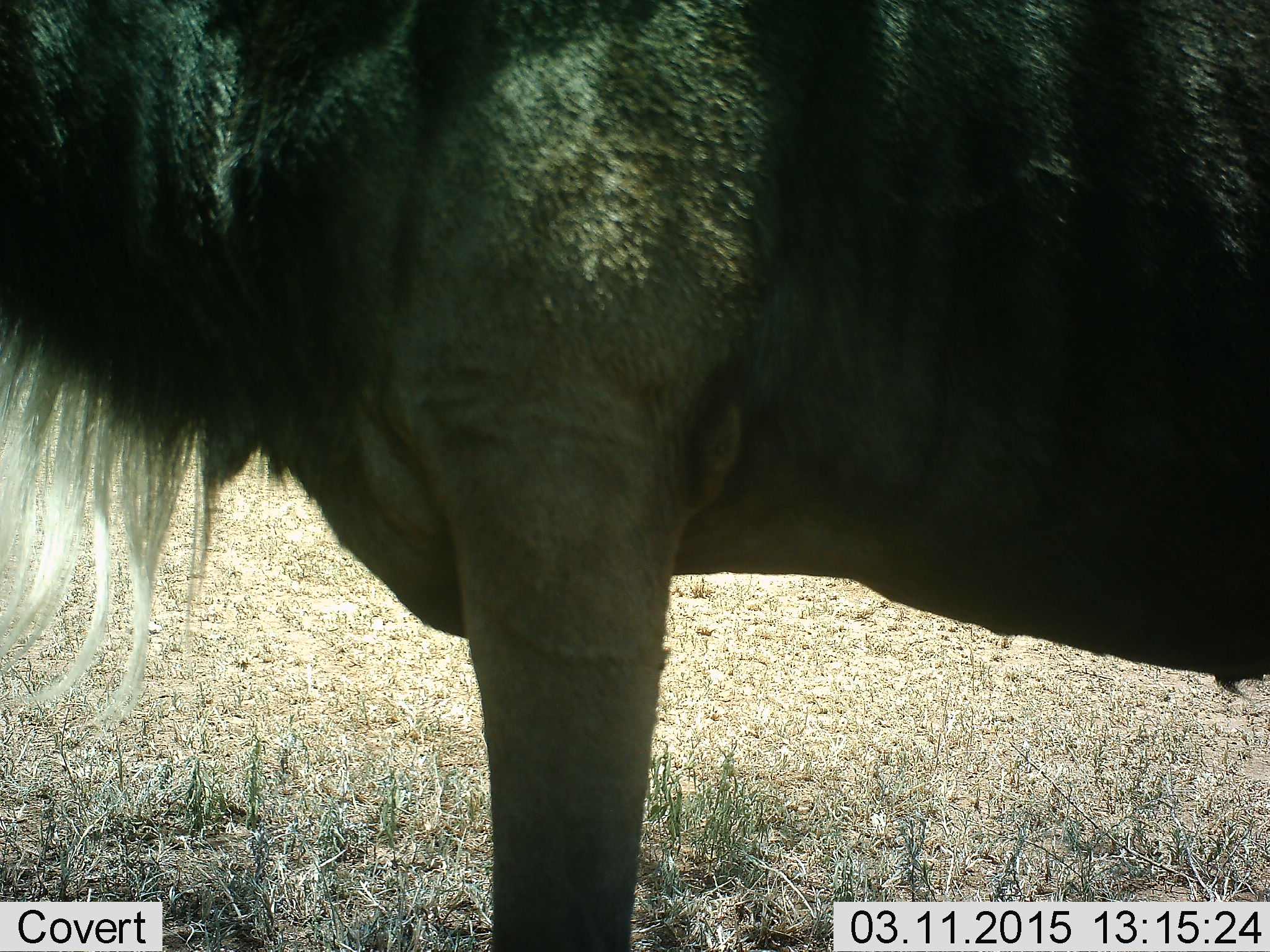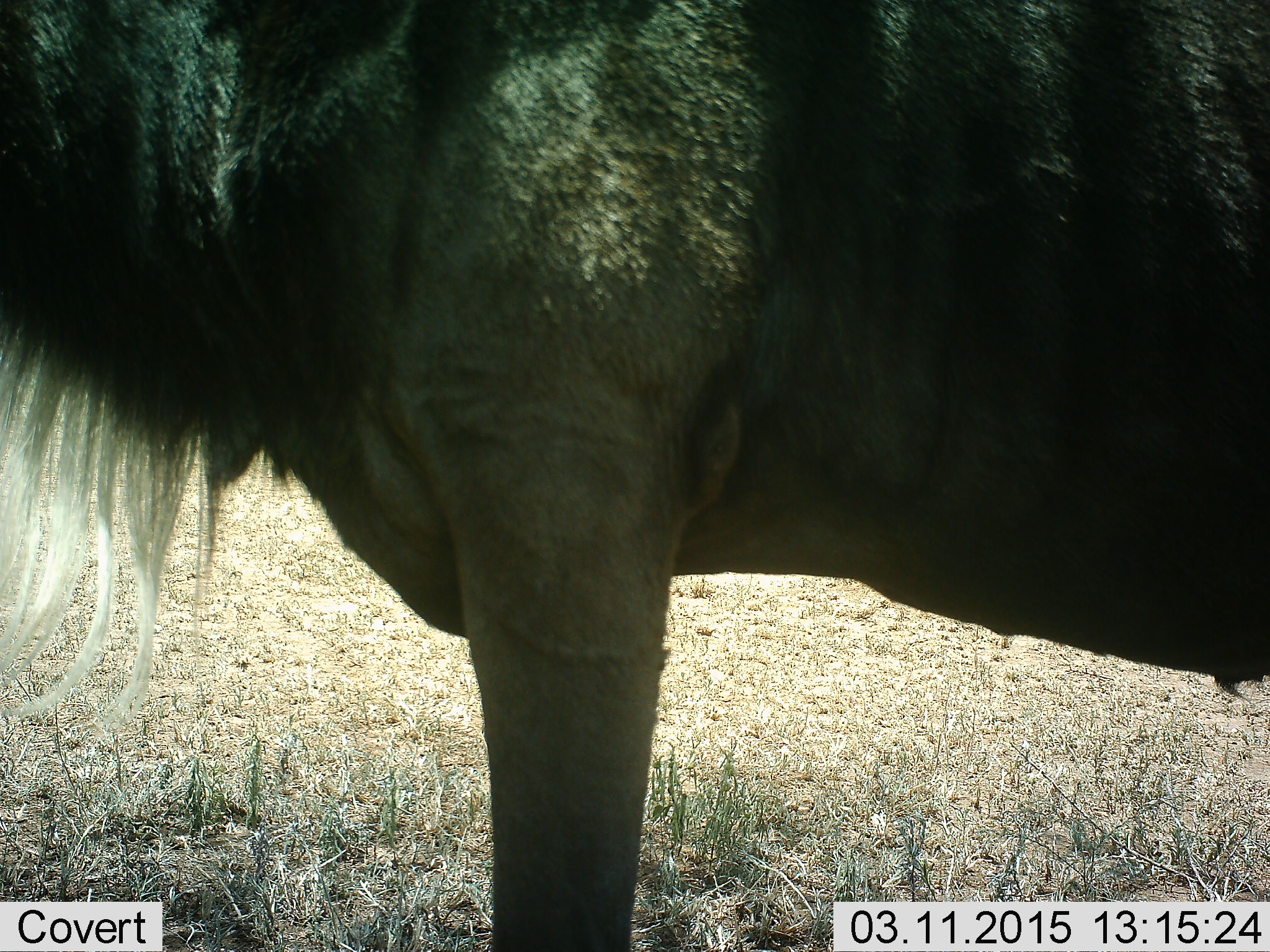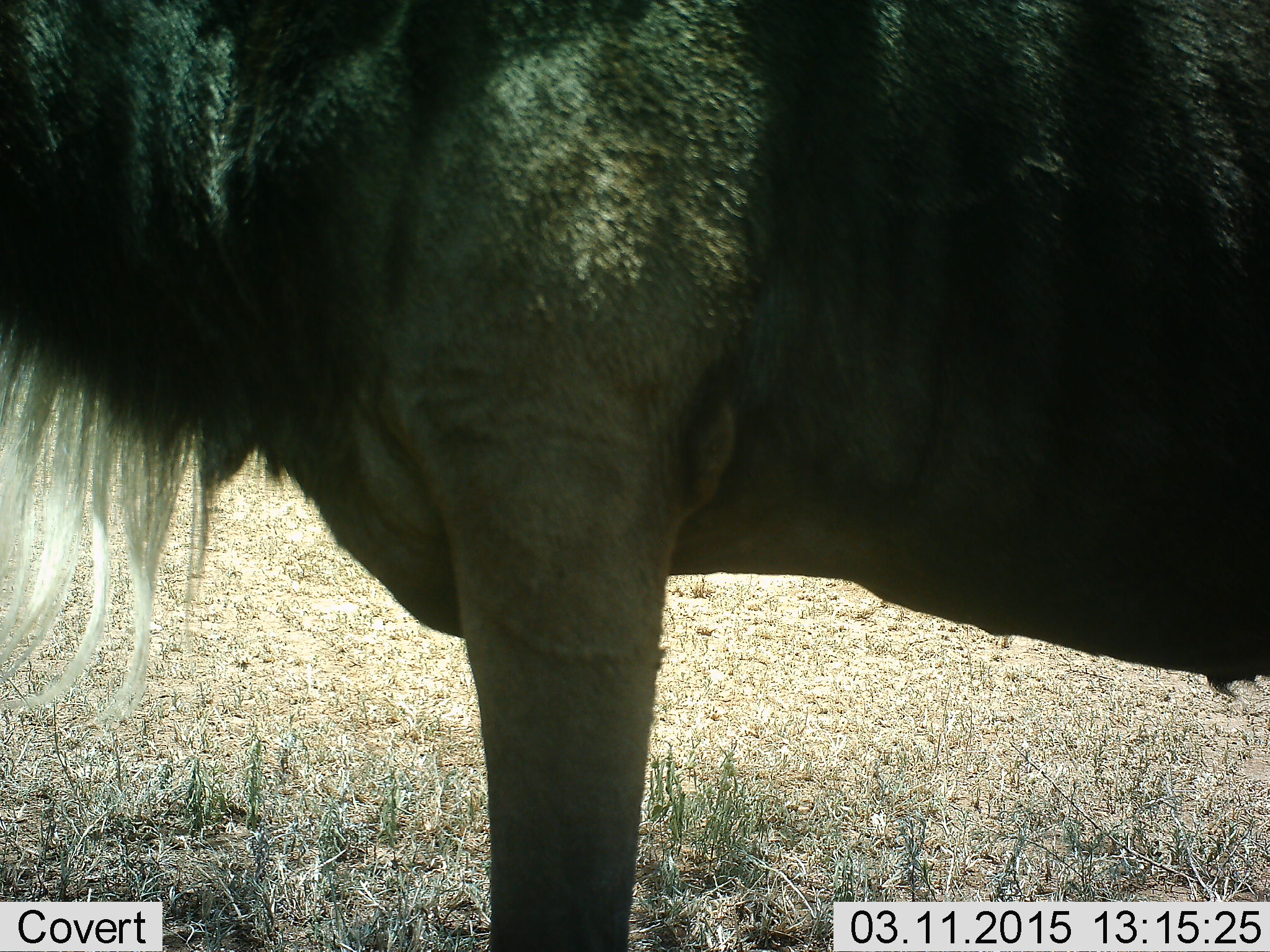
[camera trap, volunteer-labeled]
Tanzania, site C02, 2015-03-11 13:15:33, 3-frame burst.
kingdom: Animalia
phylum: Chordata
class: Mammalia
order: Artiodactyla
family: Bovidae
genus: Connochaetes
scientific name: Connochaetes taurinus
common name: blue wildebeest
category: wildebeest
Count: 1.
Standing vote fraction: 90%.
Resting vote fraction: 10%.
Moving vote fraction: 0%.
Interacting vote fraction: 0%.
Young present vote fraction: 0%.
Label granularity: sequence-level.